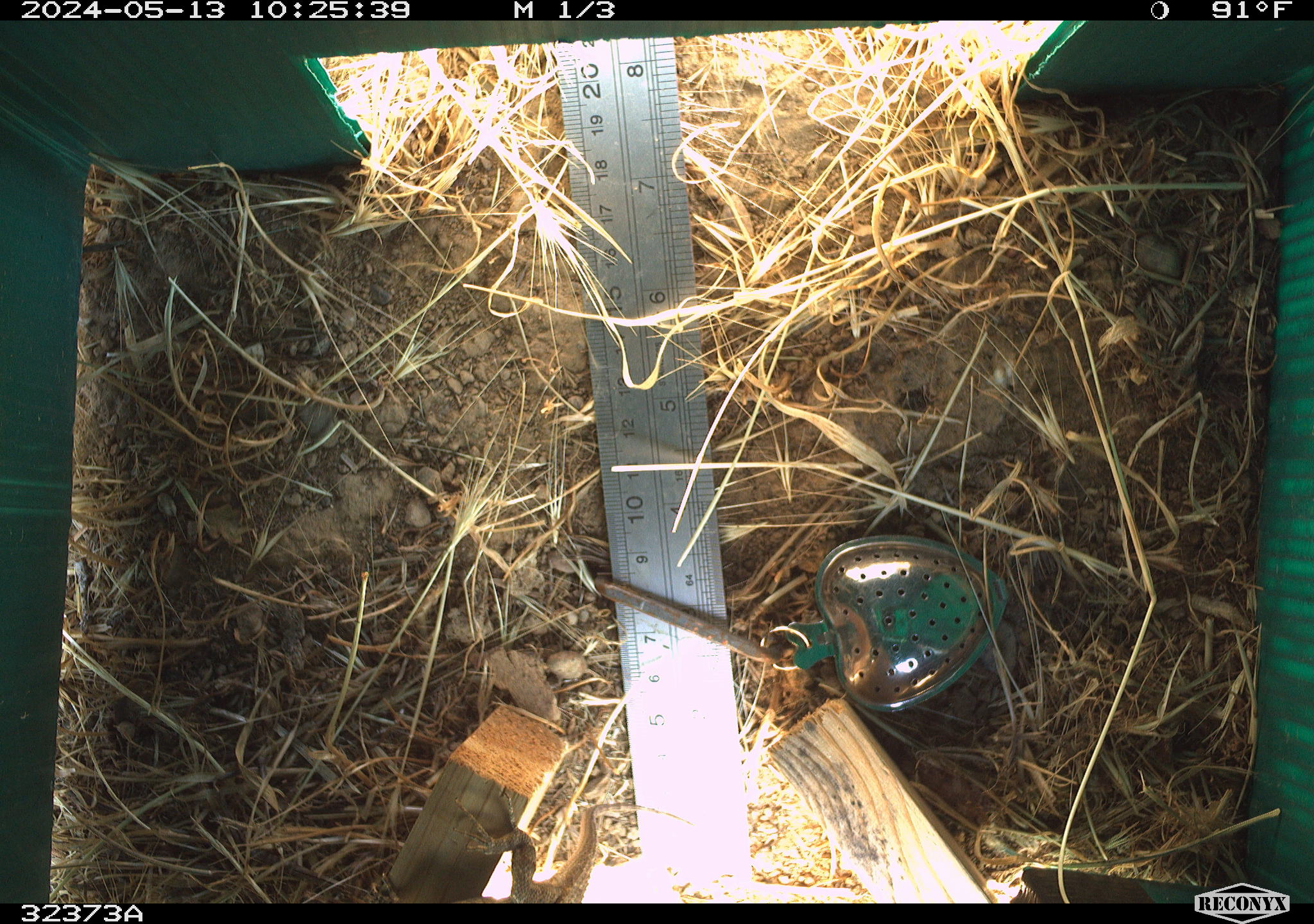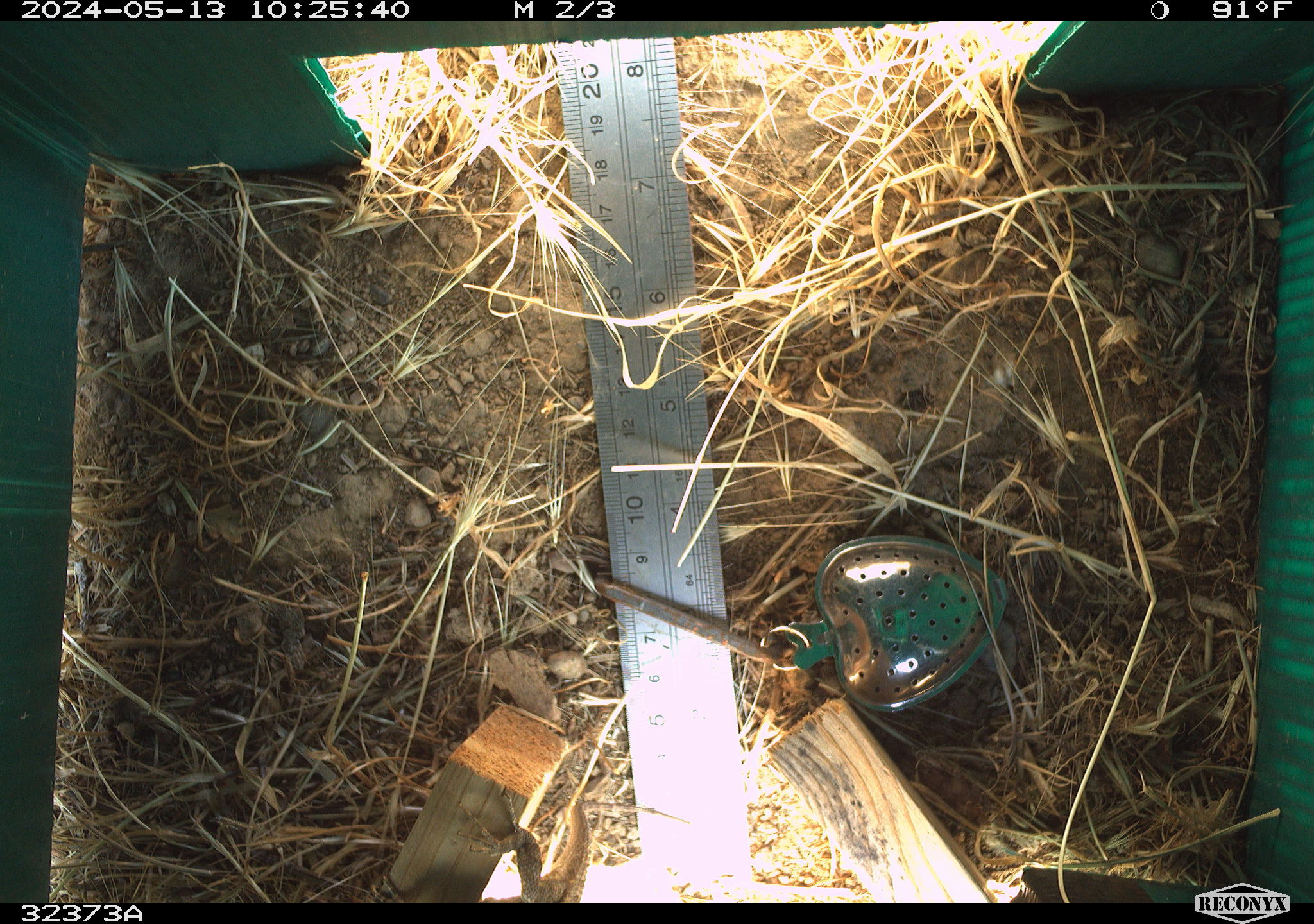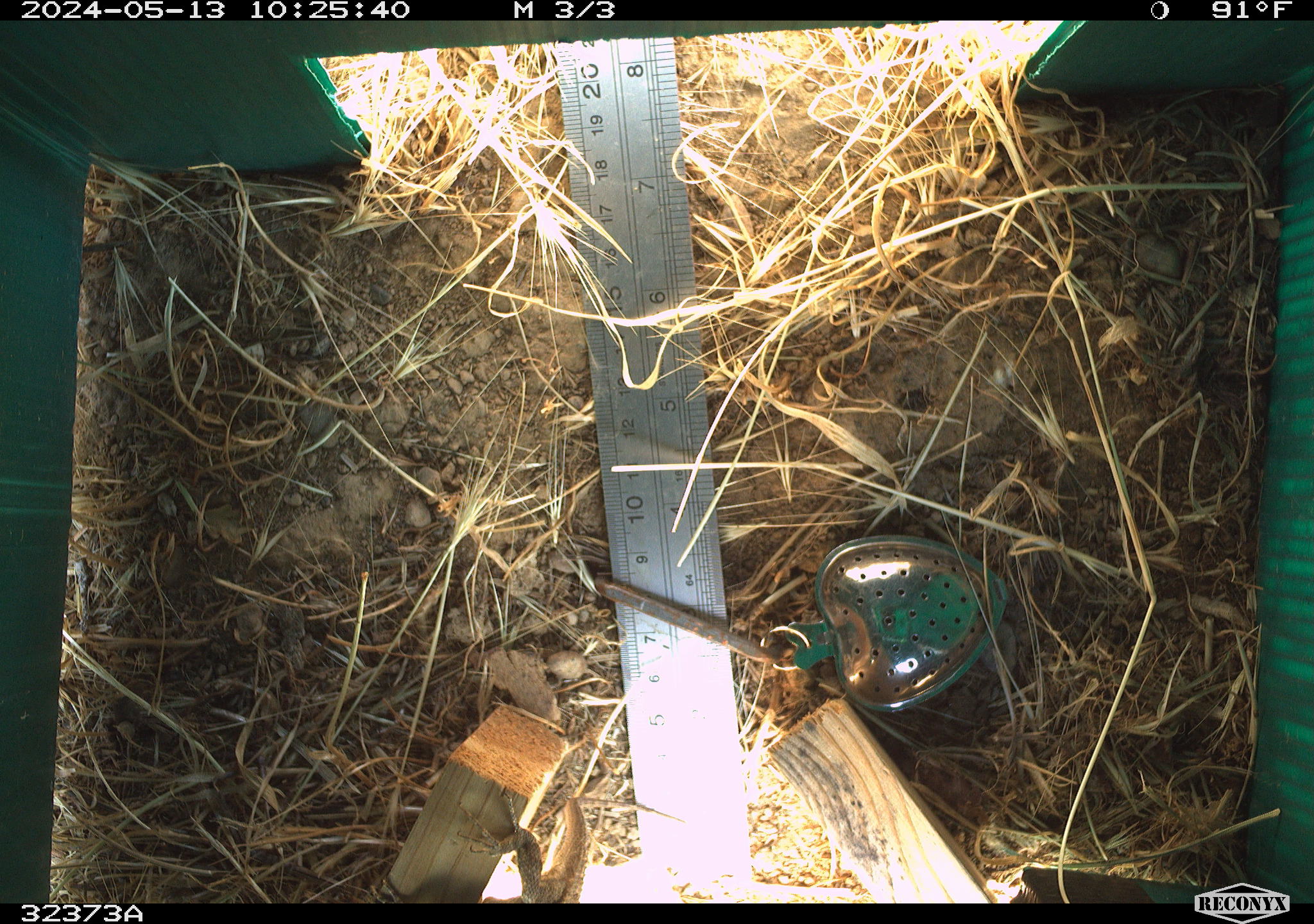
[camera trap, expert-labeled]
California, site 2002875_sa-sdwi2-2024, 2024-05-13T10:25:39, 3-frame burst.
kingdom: Animalia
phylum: Chordata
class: Reptilia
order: Squamata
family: Phrynosomatidae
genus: Sceloporus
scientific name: Sceloporus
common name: spiny lizards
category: sceloporus species